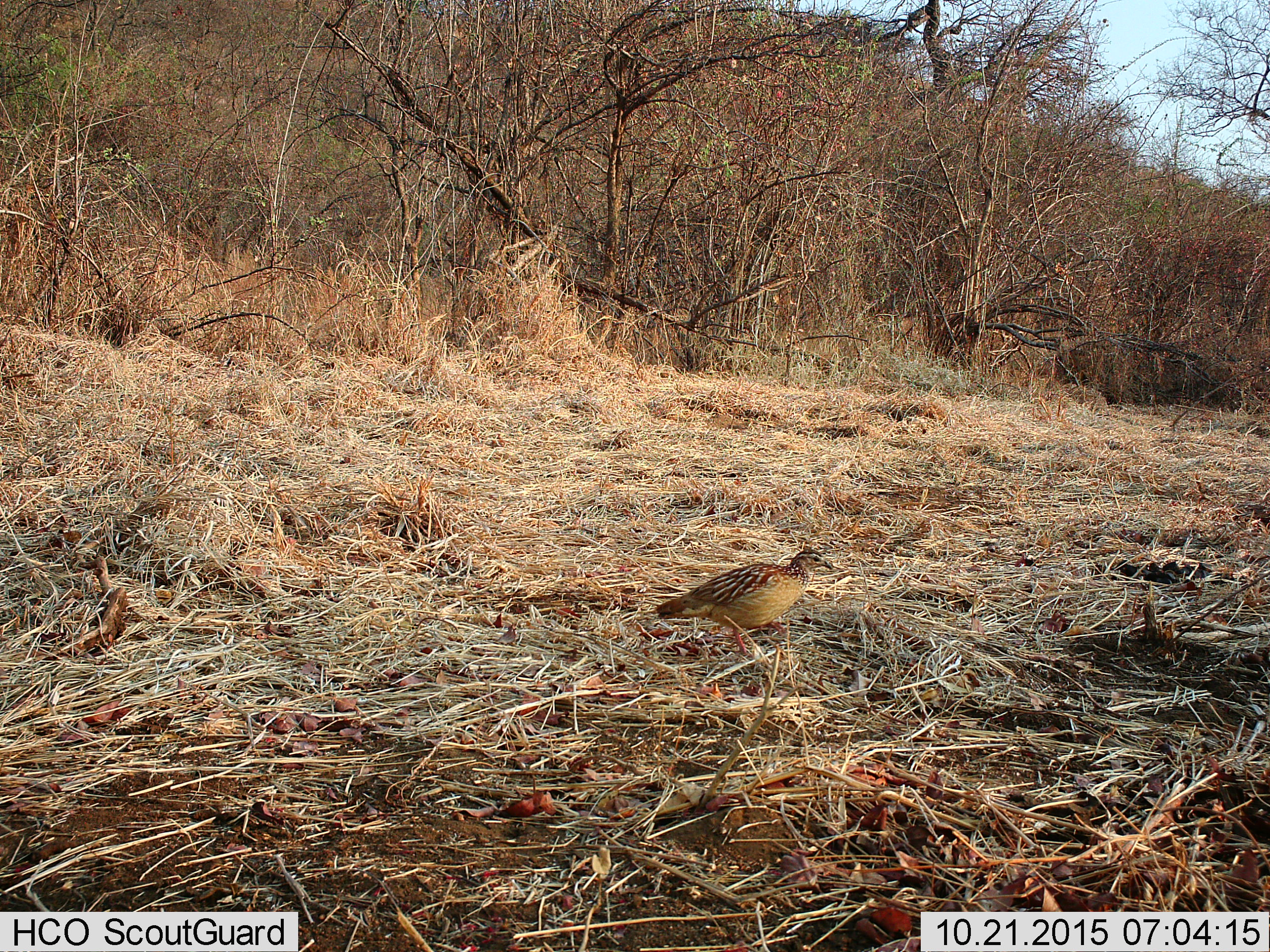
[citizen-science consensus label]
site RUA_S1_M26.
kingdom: Animalia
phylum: Chordata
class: Aves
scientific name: Aves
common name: bird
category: birdother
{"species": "birdother (bird) (Aves)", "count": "1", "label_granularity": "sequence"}